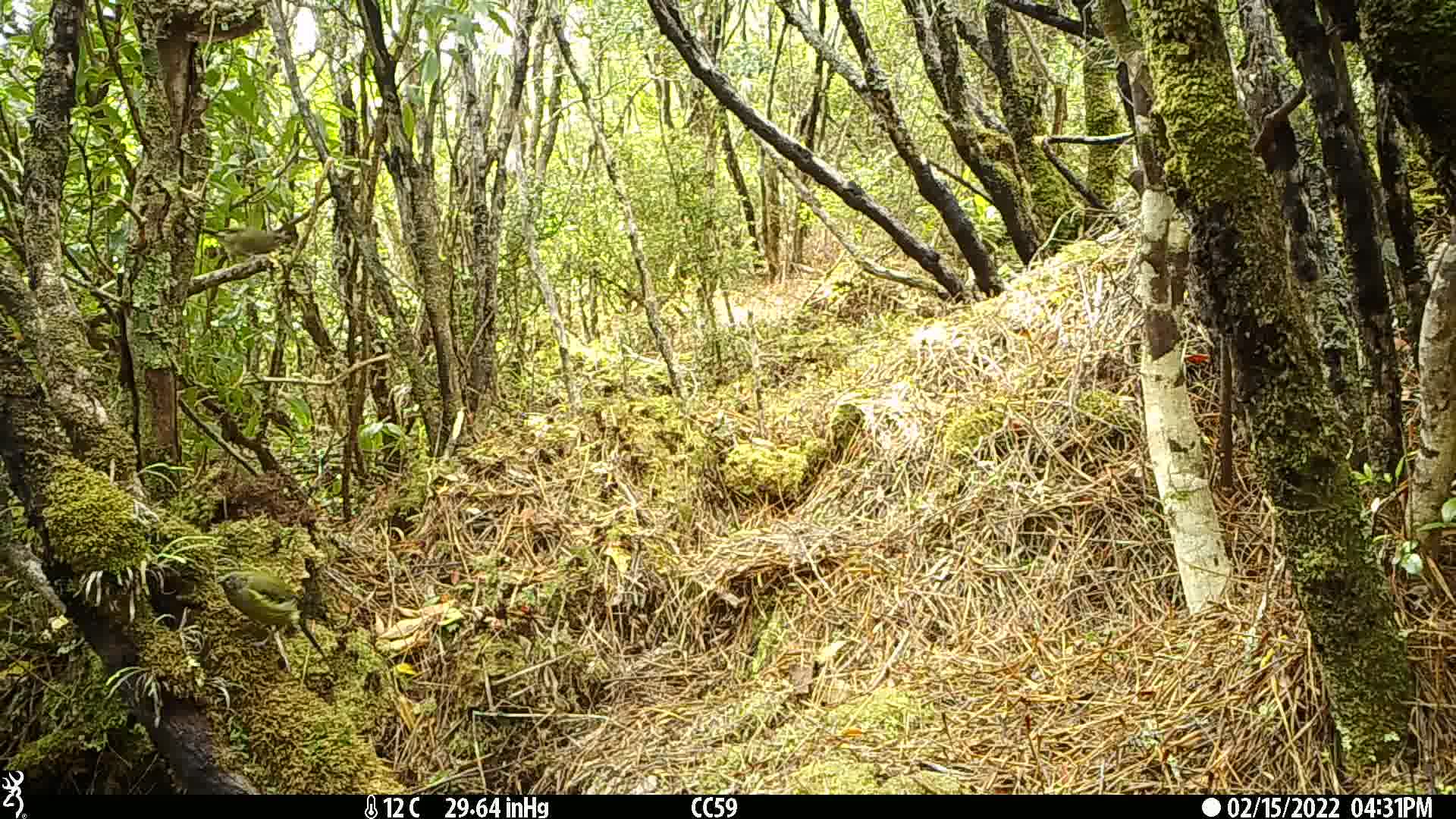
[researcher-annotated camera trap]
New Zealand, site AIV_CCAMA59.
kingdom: Animalia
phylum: Chordata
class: Aves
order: Passeriformes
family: Meliphagidae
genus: Anthornis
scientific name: Anthornis melanura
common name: new zealand bellbird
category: bellbird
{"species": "bellbird (new zealand bellbird) (Anthornis melanura)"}